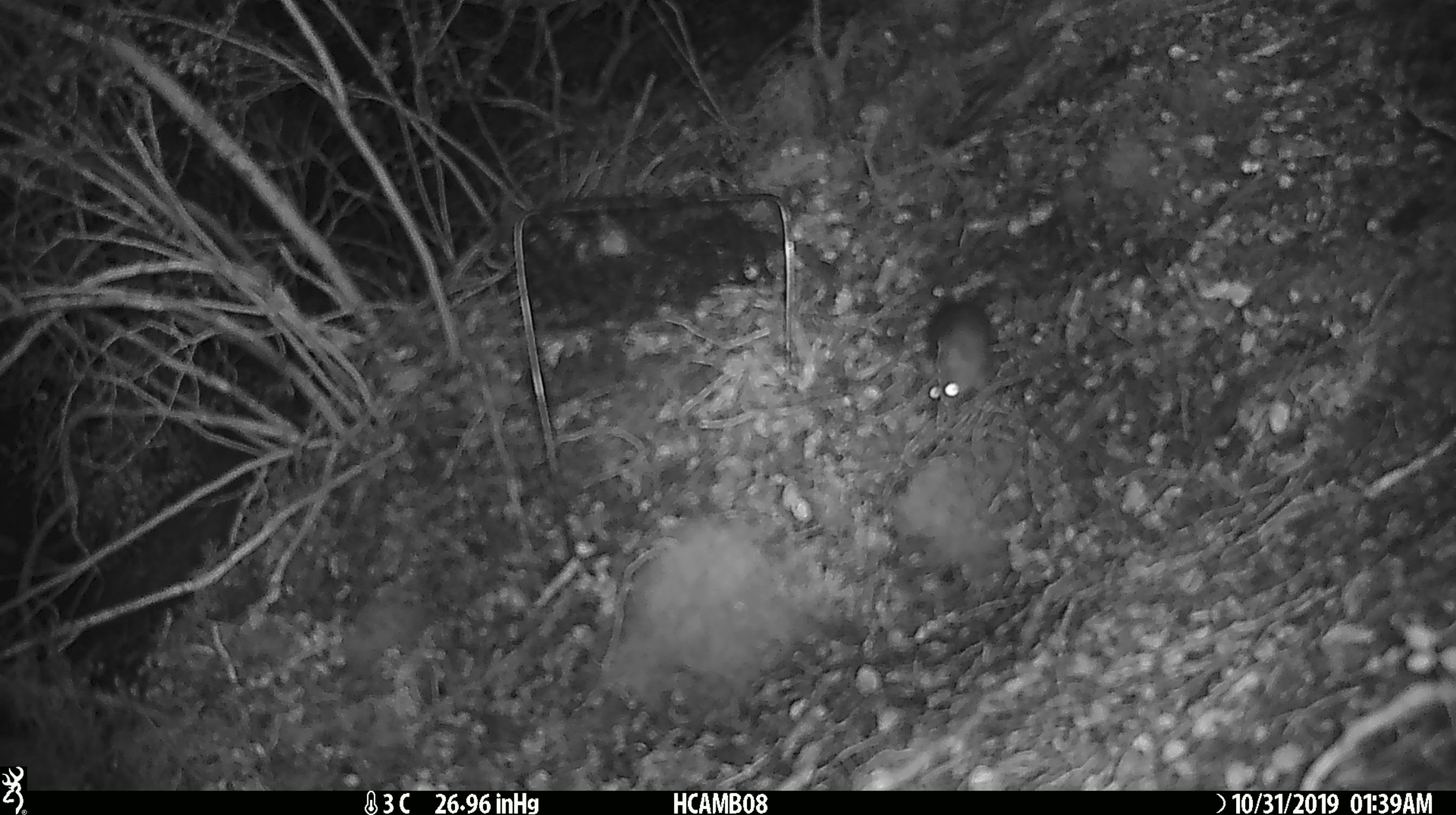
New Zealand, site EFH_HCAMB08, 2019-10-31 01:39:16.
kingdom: Animalia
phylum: Chordata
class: Mammalia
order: Rodentia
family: Muridae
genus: Mus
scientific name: Mus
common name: mouse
Mouse (Mus).